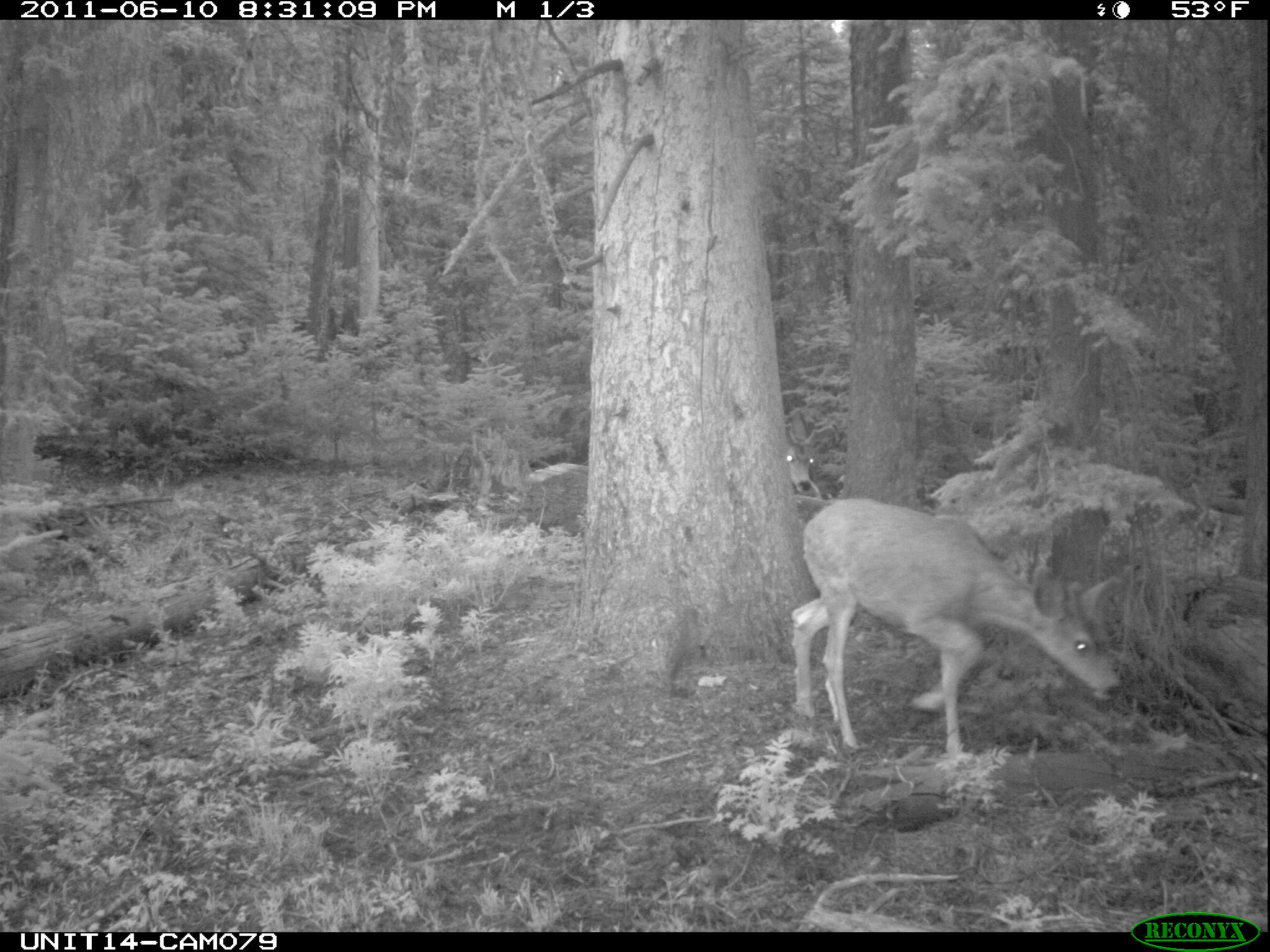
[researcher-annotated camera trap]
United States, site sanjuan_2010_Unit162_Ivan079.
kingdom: Animalia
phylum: Chordata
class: Mammalia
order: Artiodactyla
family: Cervidae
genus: Odocoileus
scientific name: Odocoileus hemionus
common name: mule deer